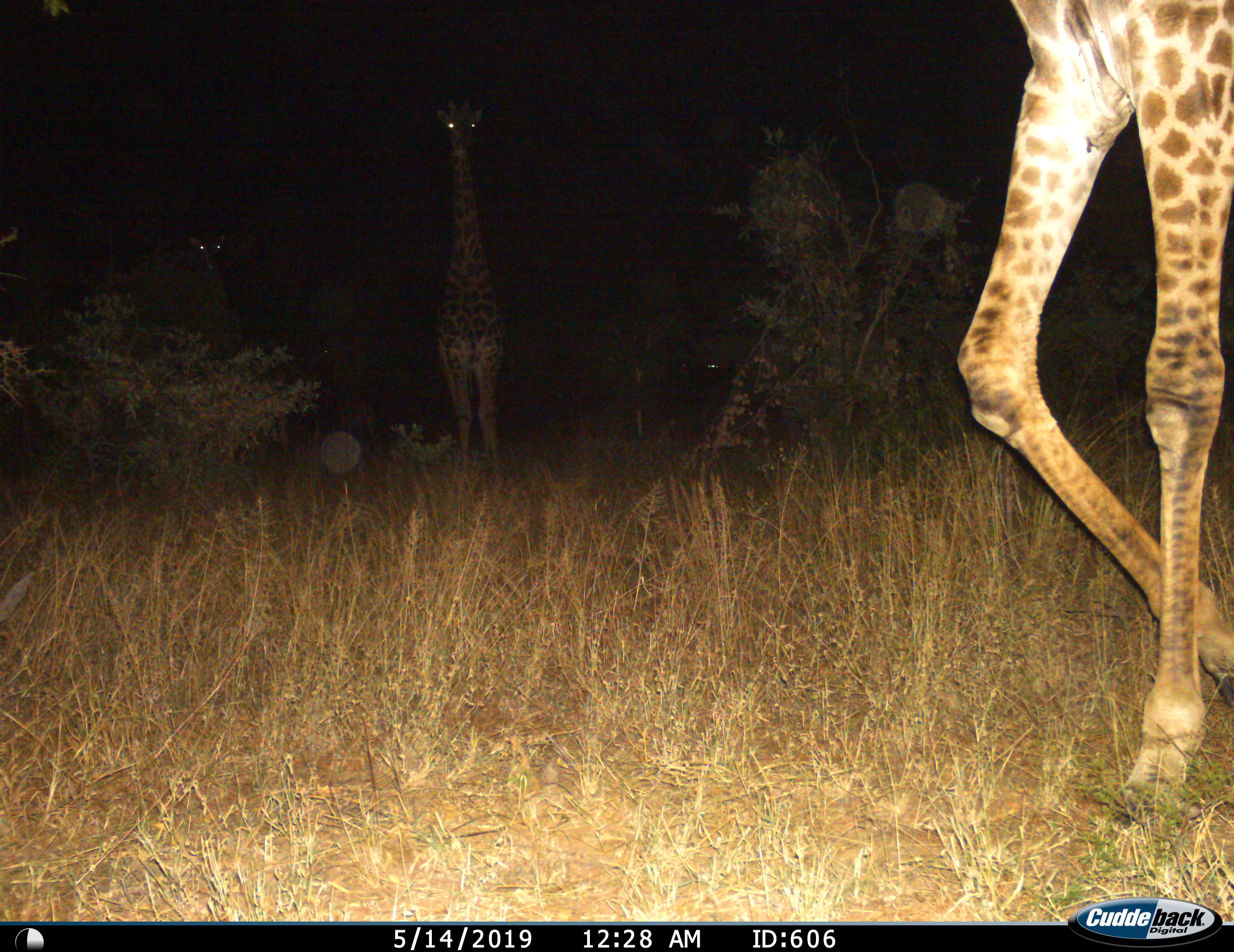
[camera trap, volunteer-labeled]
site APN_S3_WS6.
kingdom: Animalia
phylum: Chordata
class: Mammalia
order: Artiodactyla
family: Giraffidae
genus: Giraffa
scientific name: Giraffa camelopardalis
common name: giraffe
Giraffe (Giraffa camelopardalis), count 3. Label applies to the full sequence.